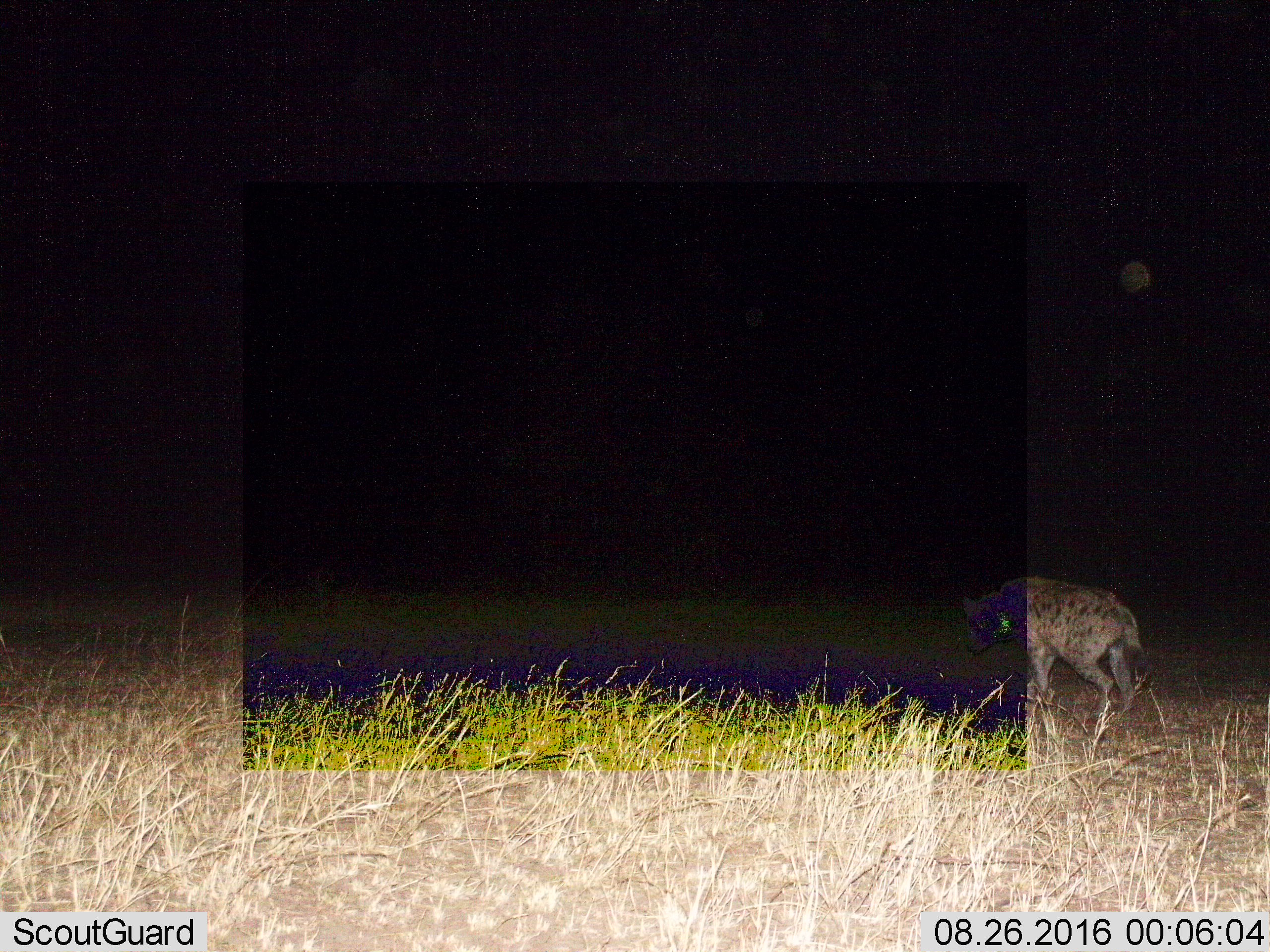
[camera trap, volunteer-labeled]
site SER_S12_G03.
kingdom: Animalia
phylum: Chordata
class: Mammalia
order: Carnivora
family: Hyaenidae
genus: Crocuta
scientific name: Crocuta crocuta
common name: spotted hyena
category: hyenaspotted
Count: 1.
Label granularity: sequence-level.